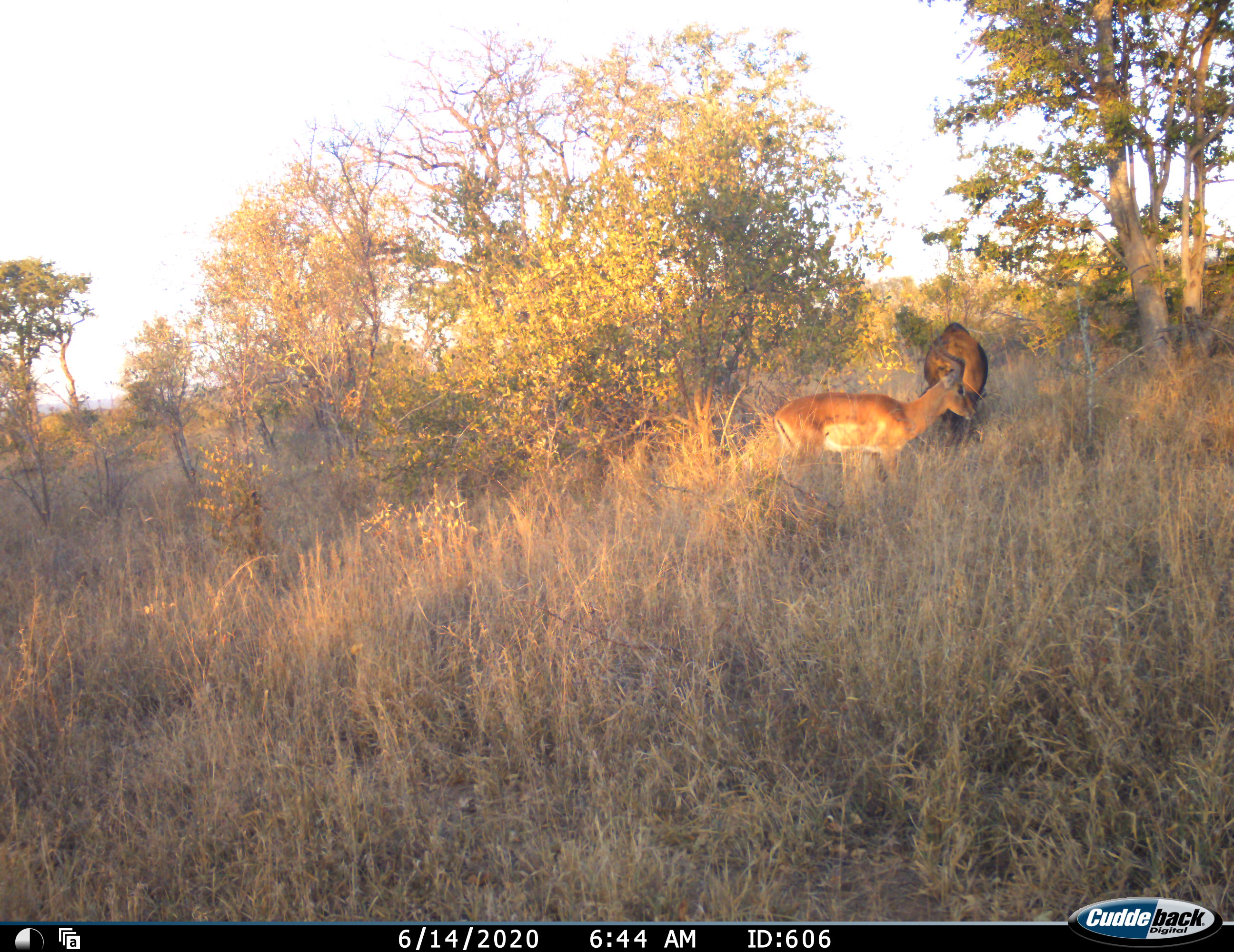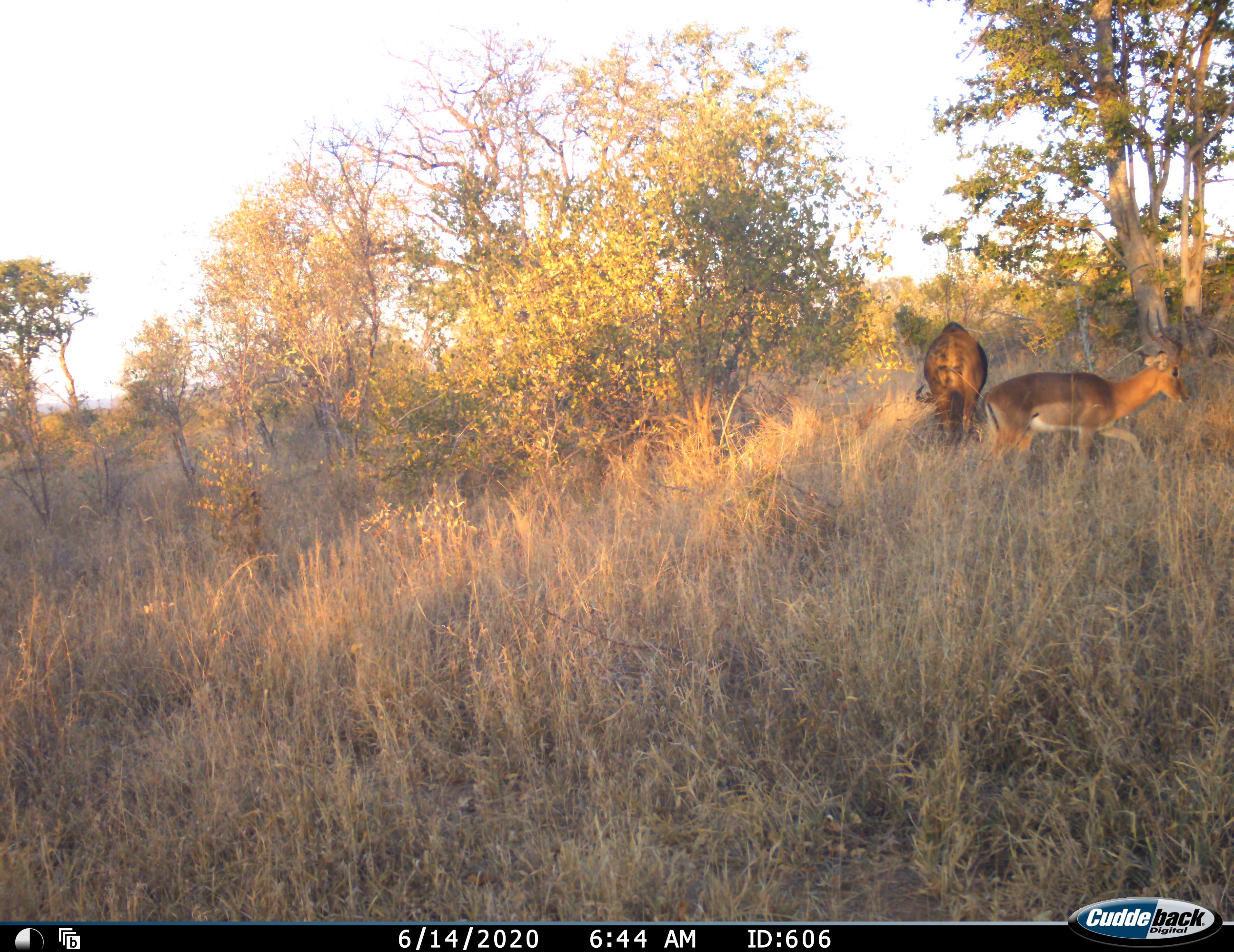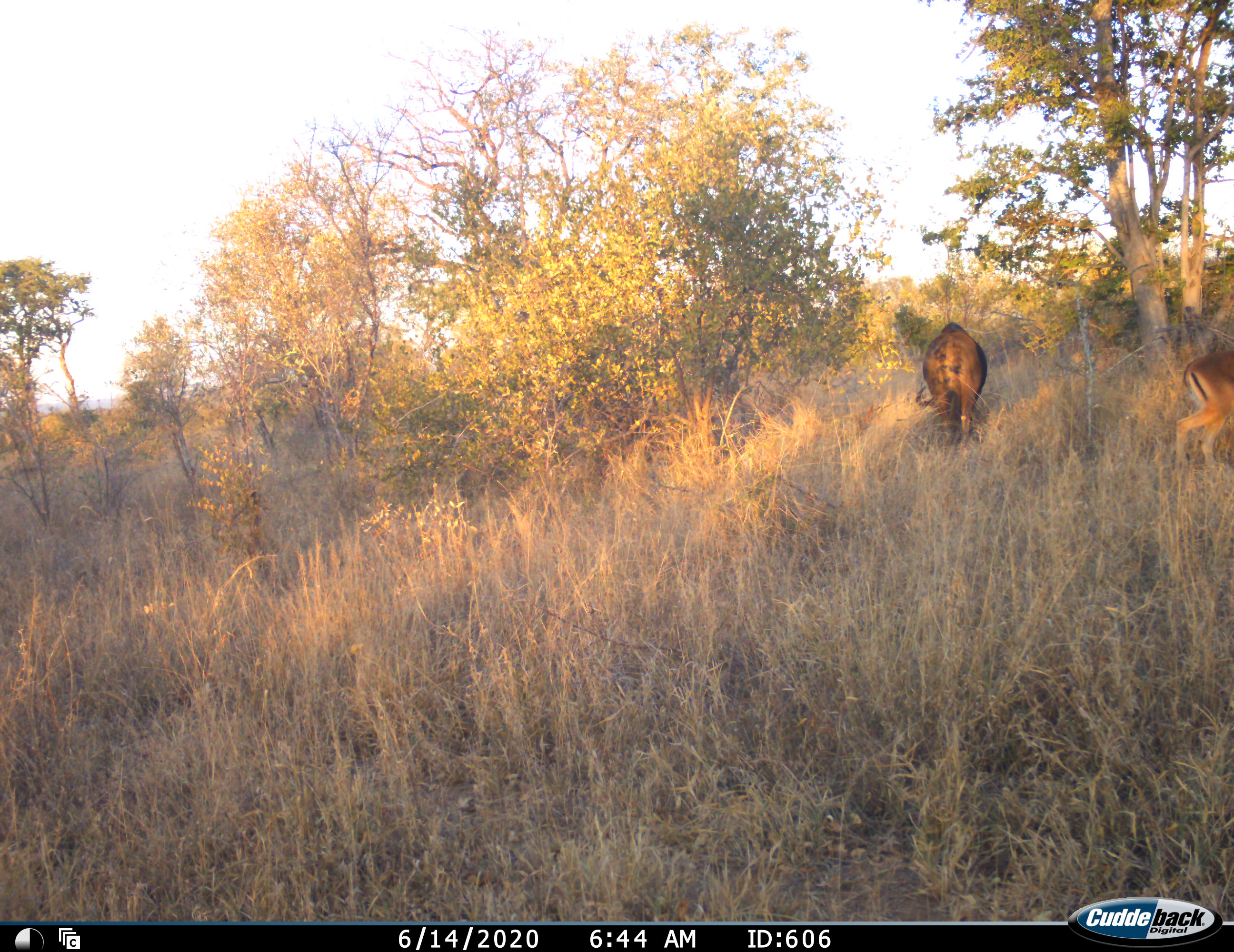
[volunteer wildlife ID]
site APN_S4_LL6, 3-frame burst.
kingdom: Animalia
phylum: Chordata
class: Mammalia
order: Artiodactyla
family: Bovidae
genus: Aepyceros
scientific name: Aepyceros melampus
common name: impala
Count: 1.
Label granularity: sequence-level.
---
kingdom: Animalia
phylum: Chordata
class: Mammalia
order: Artiodactyla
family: Bovidae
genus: Connochaetes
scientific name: Connochaetes taurinus taurinus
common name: blue wildebeest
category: wildebeestblue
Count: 1.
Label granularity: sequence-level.